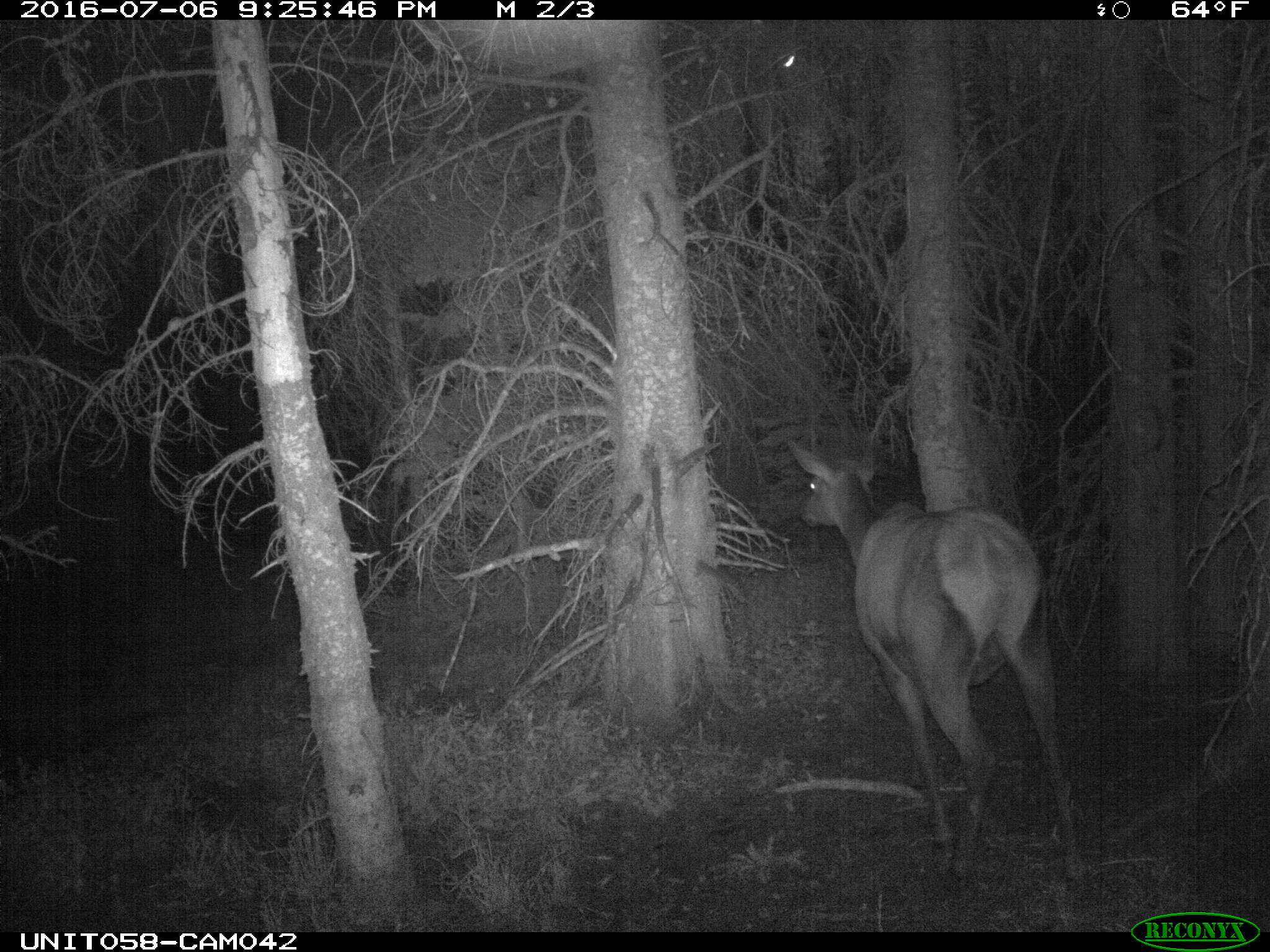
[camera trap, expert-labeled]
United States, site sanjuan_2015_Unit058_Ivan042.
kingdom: Animalia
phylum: Chordata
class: Mammalia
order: Artiodactyla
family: Cervidae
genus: Cervus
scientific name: Cervus elaphus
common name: red deer